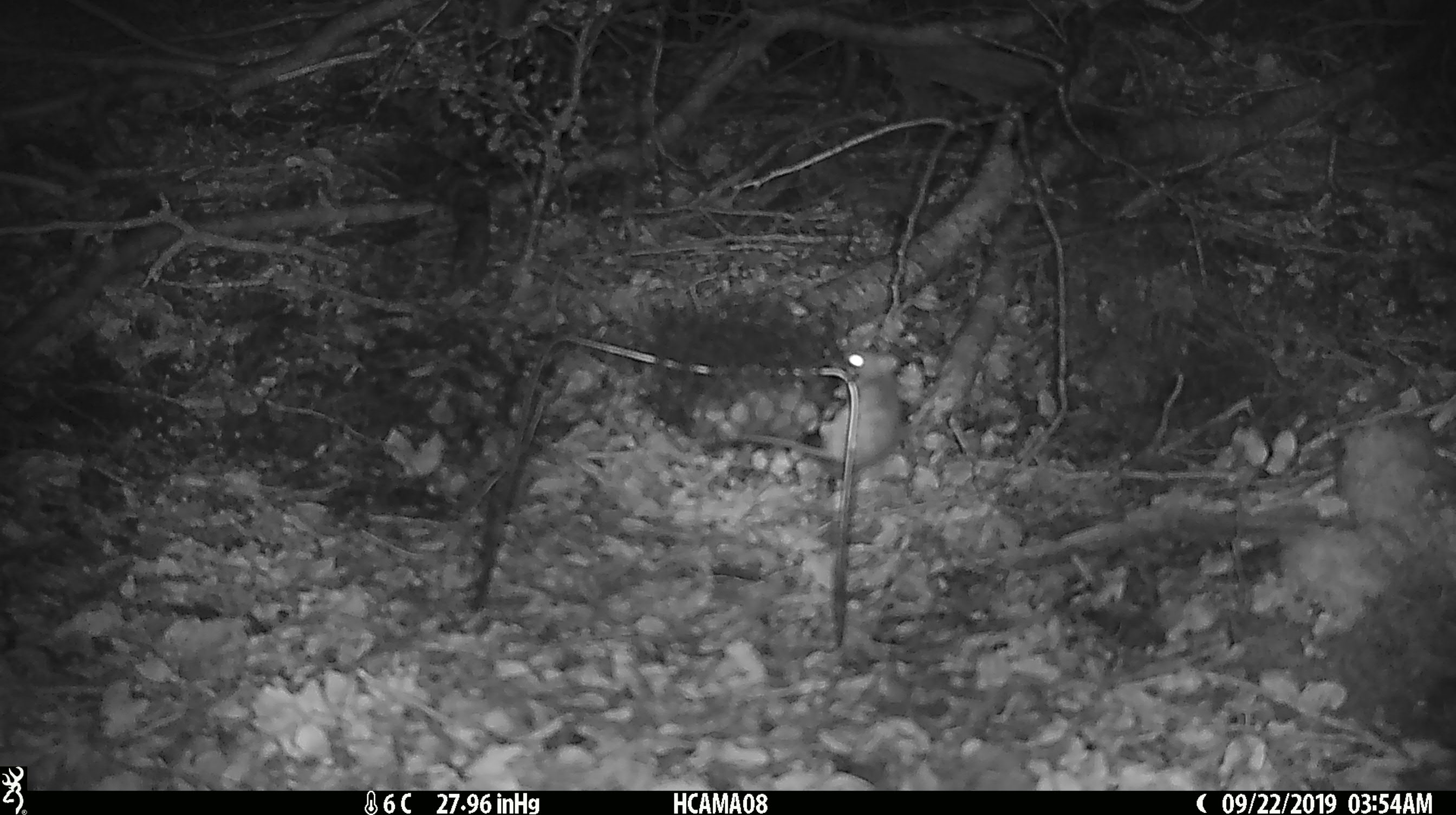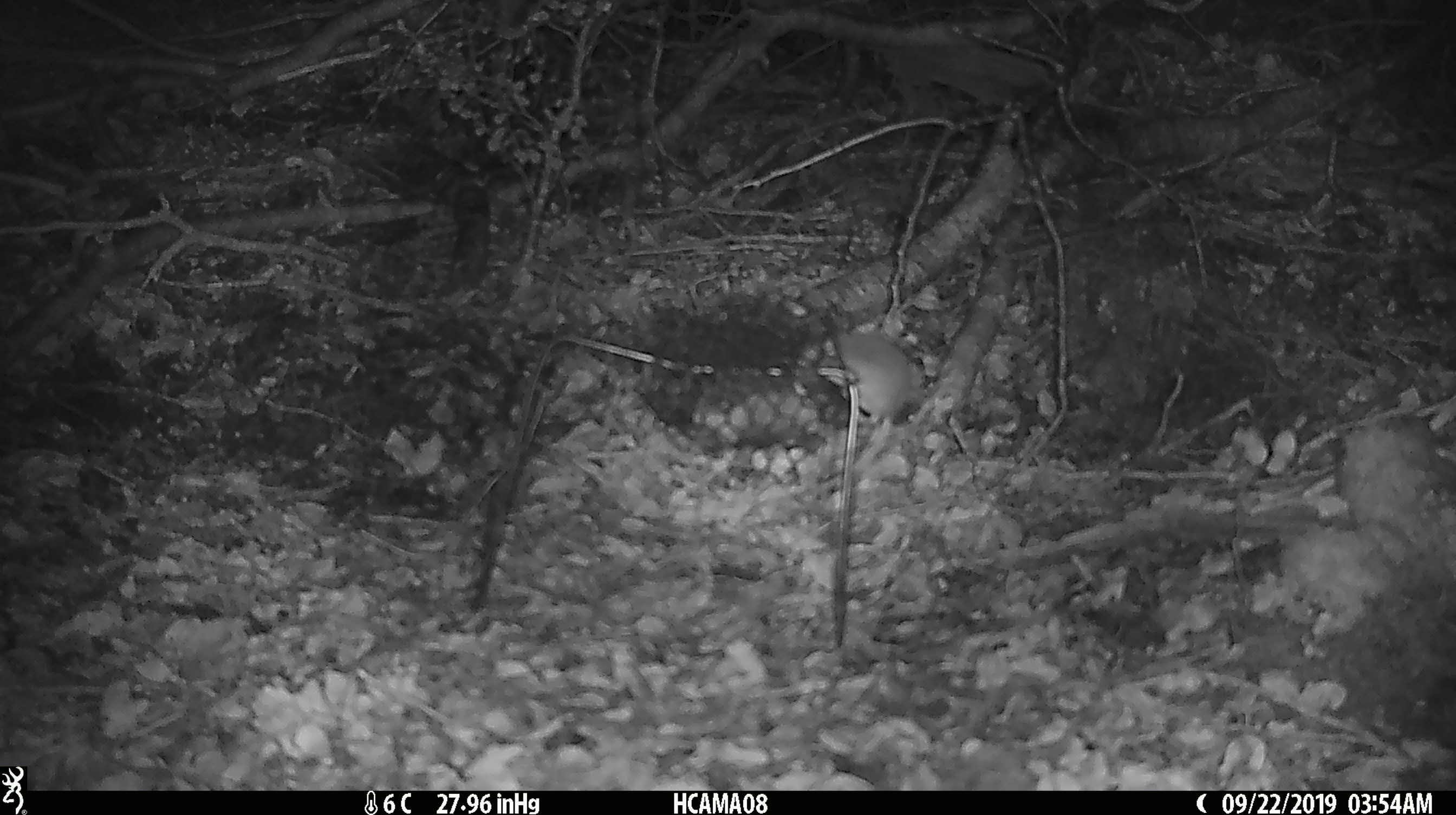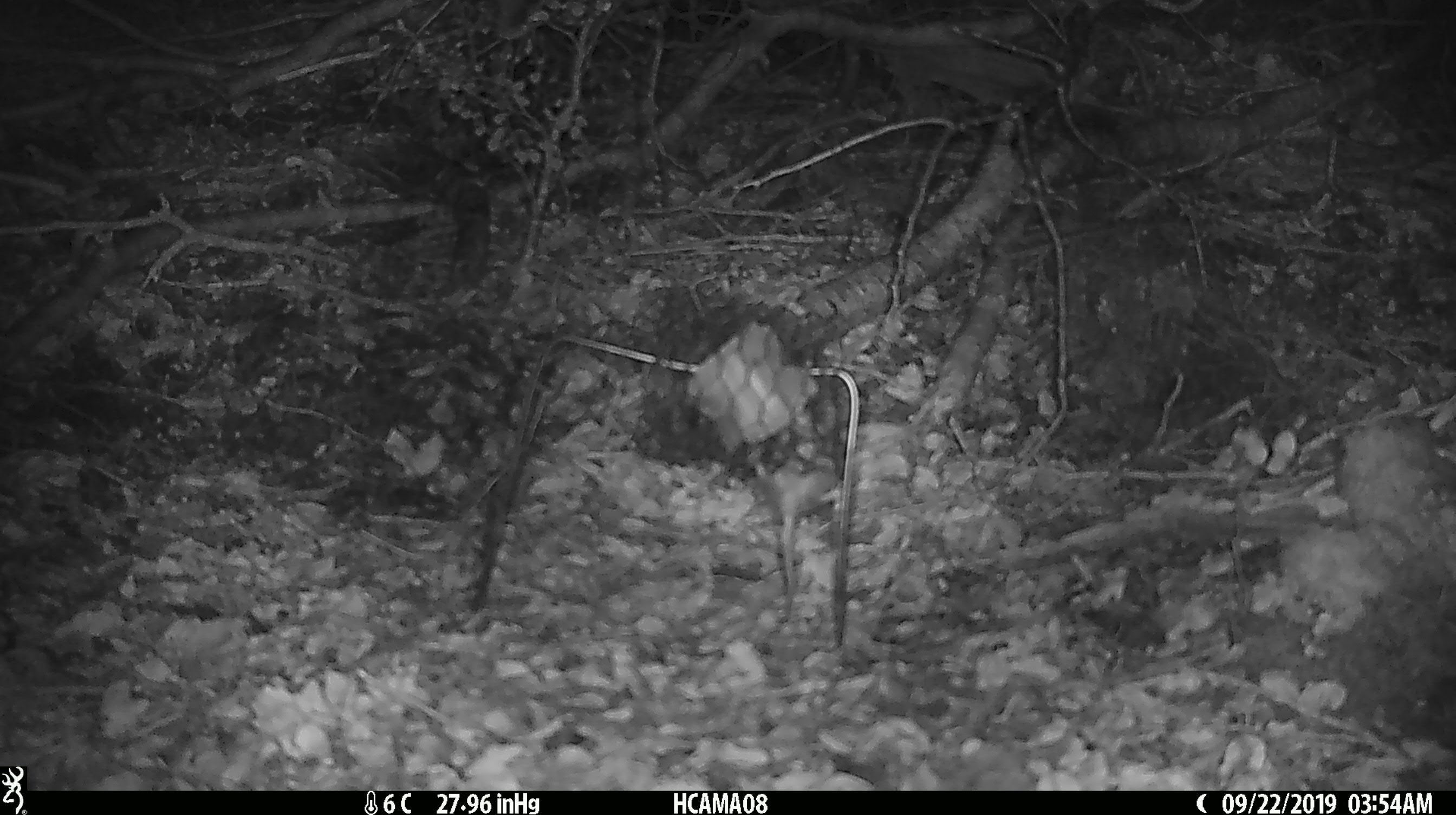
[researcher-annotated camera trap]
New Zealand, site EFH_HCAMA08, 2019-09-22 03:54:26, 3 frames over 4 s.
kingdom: Animalia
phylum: Chordata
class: Mammalia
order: Rodentia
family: Muridae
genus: Mus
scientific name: Mus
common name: mouse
Mouse (Mus).